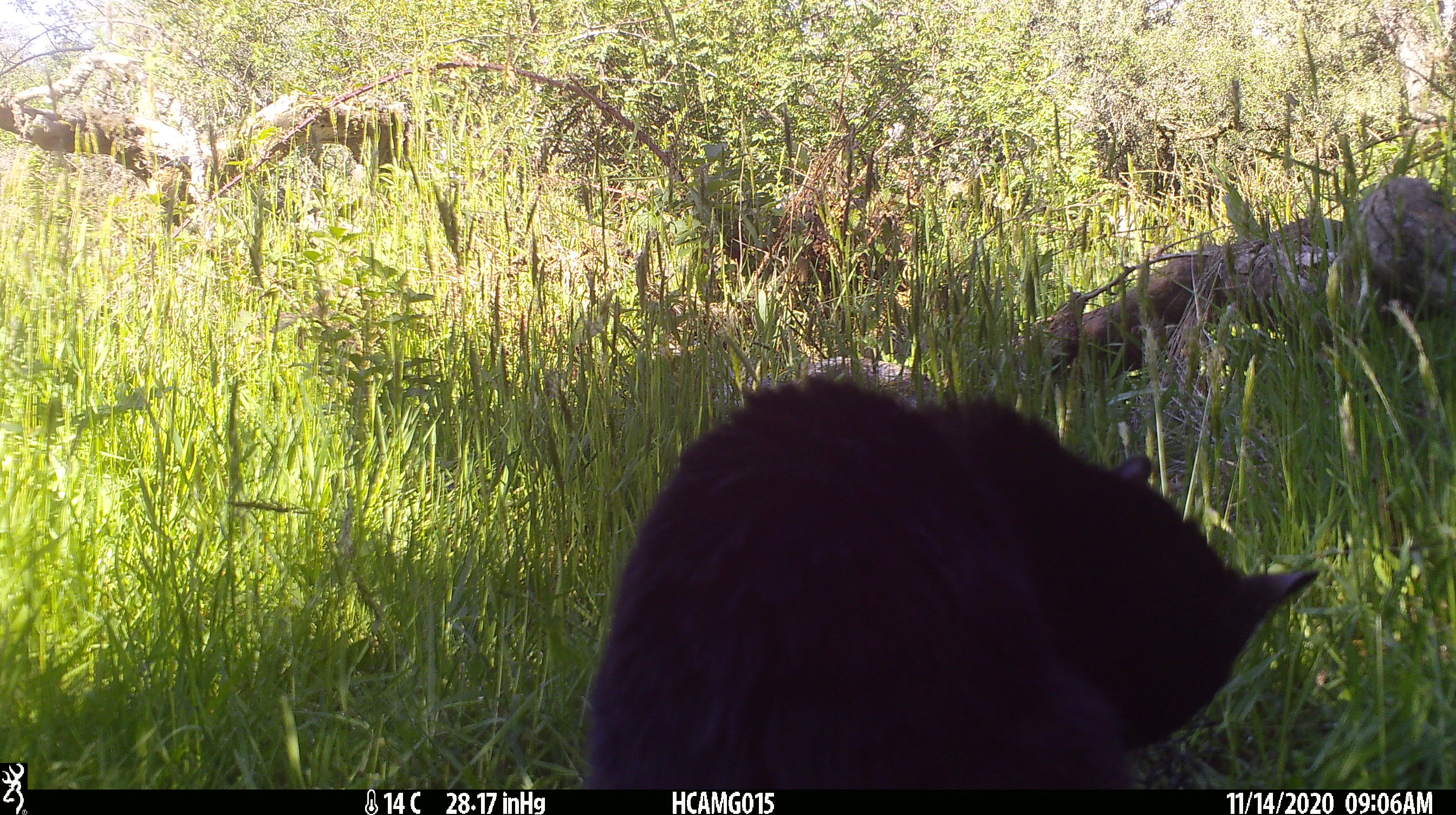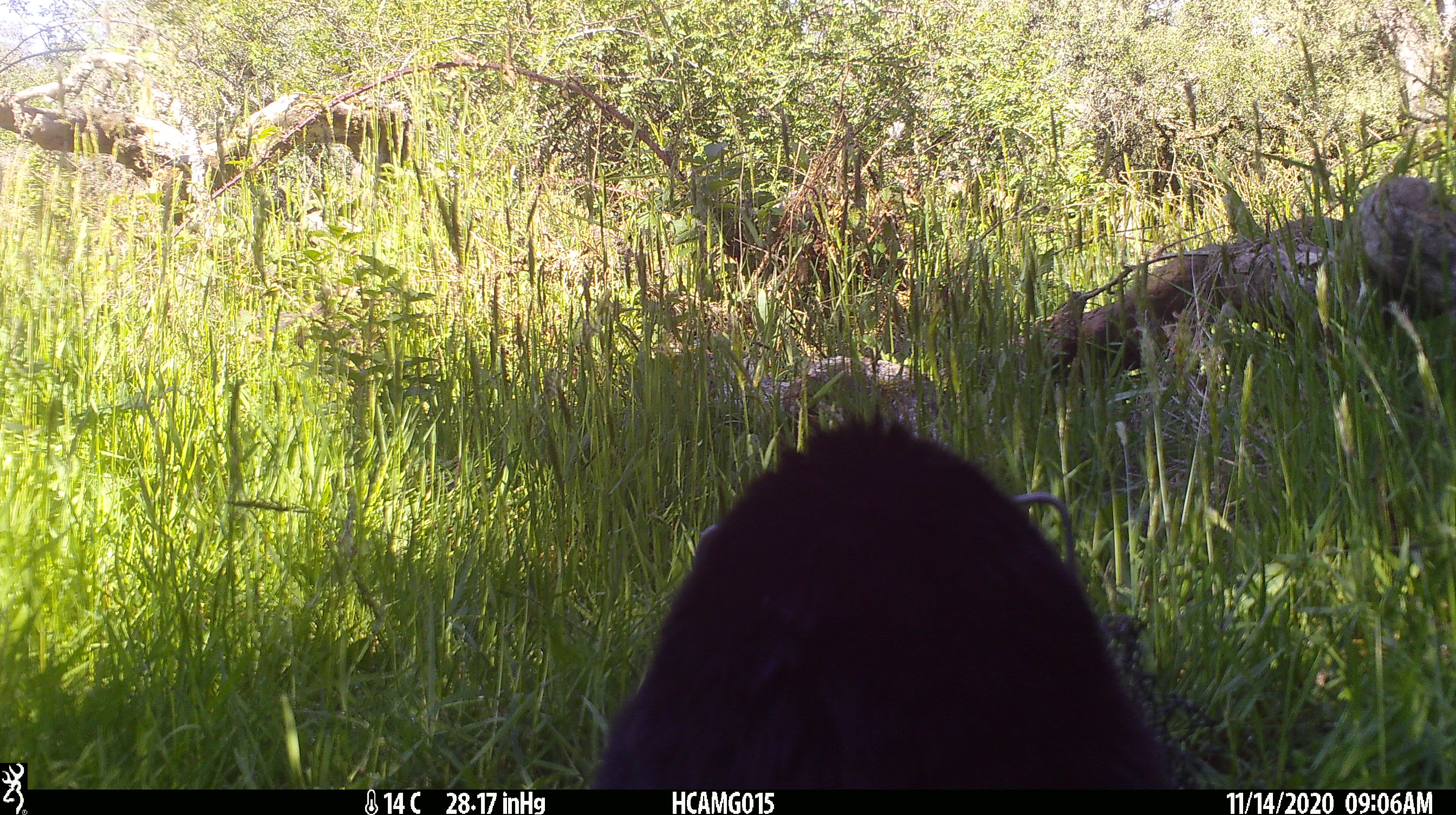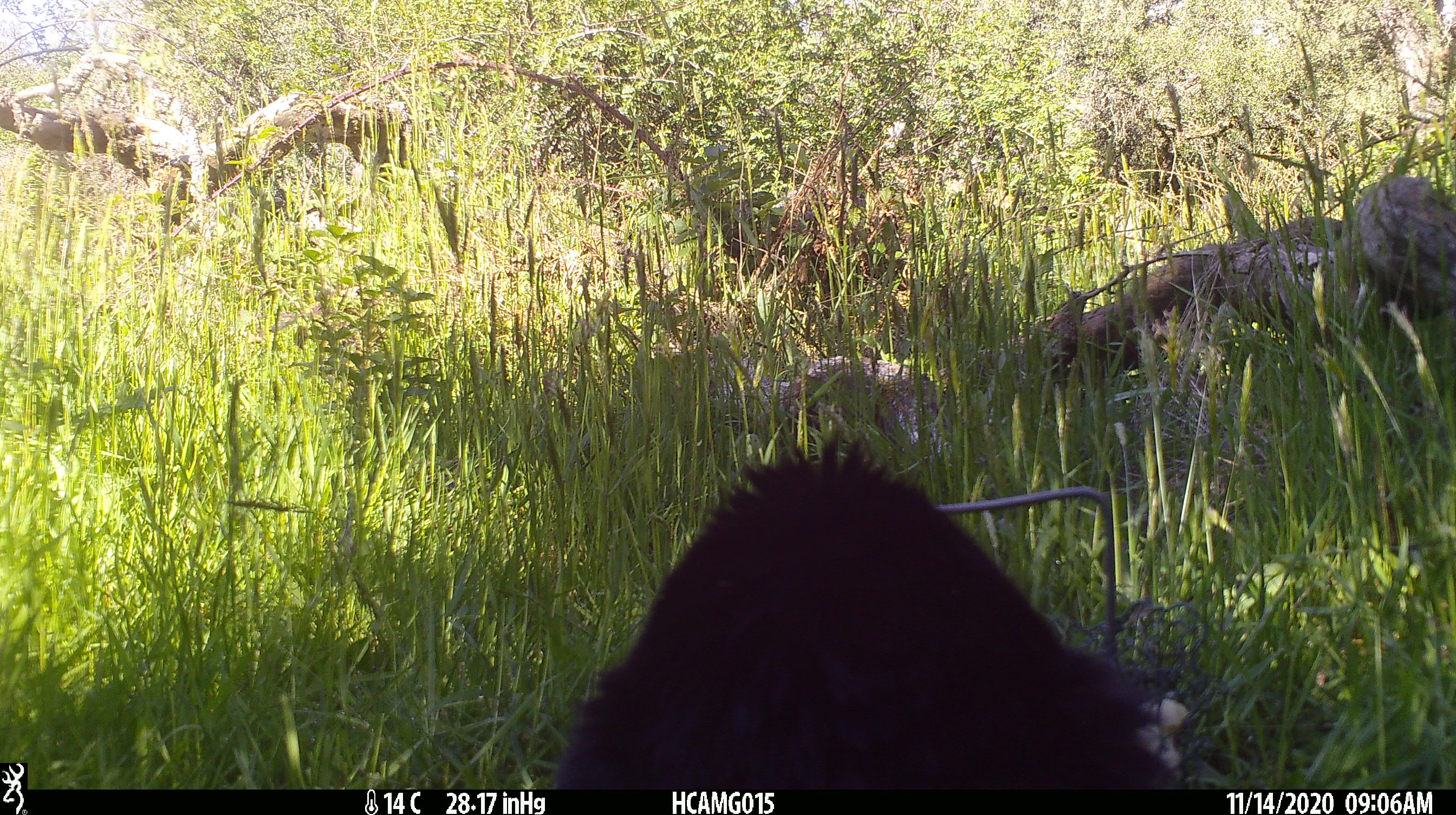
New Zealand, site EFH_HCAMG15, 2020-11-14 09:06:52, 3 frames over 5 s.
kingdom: Animalia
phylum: Chordata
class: Mammalia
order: Carnivora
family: Felidae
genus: Felis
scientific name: Felis catus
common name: domestic cat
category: cat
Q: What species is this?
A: Cat (domestic cat) (Felis catus).